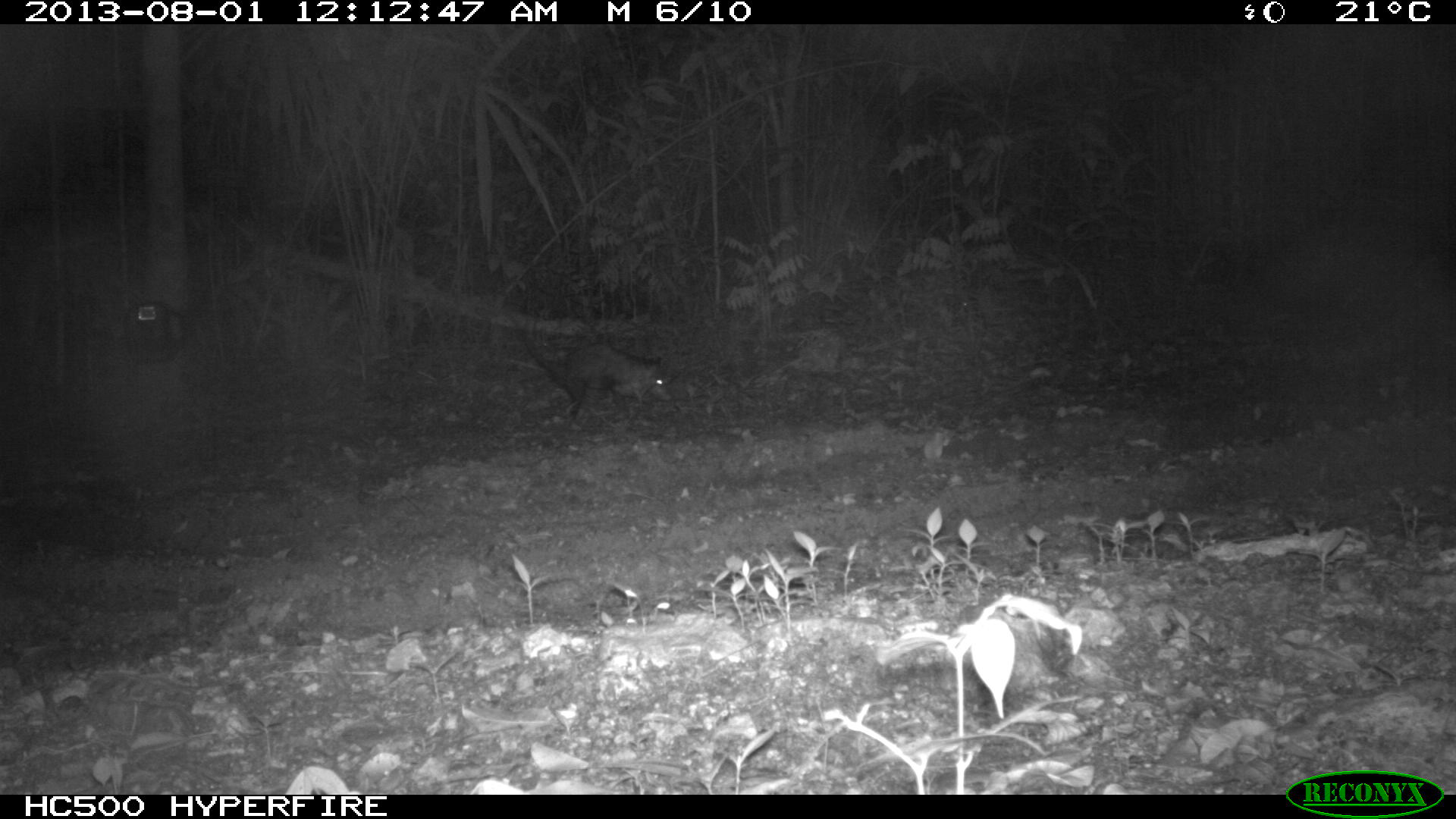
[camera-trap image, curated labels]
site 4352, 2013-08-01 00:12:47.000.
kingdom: Animalia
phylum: Chordata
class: Mammalia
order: Didelphimorphia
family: Didelphidae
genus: Didelphis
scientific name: Didelphis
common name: american opossums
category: didelphis sp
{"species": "didelphis sp (american opossums) (Didelphis)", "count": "1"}